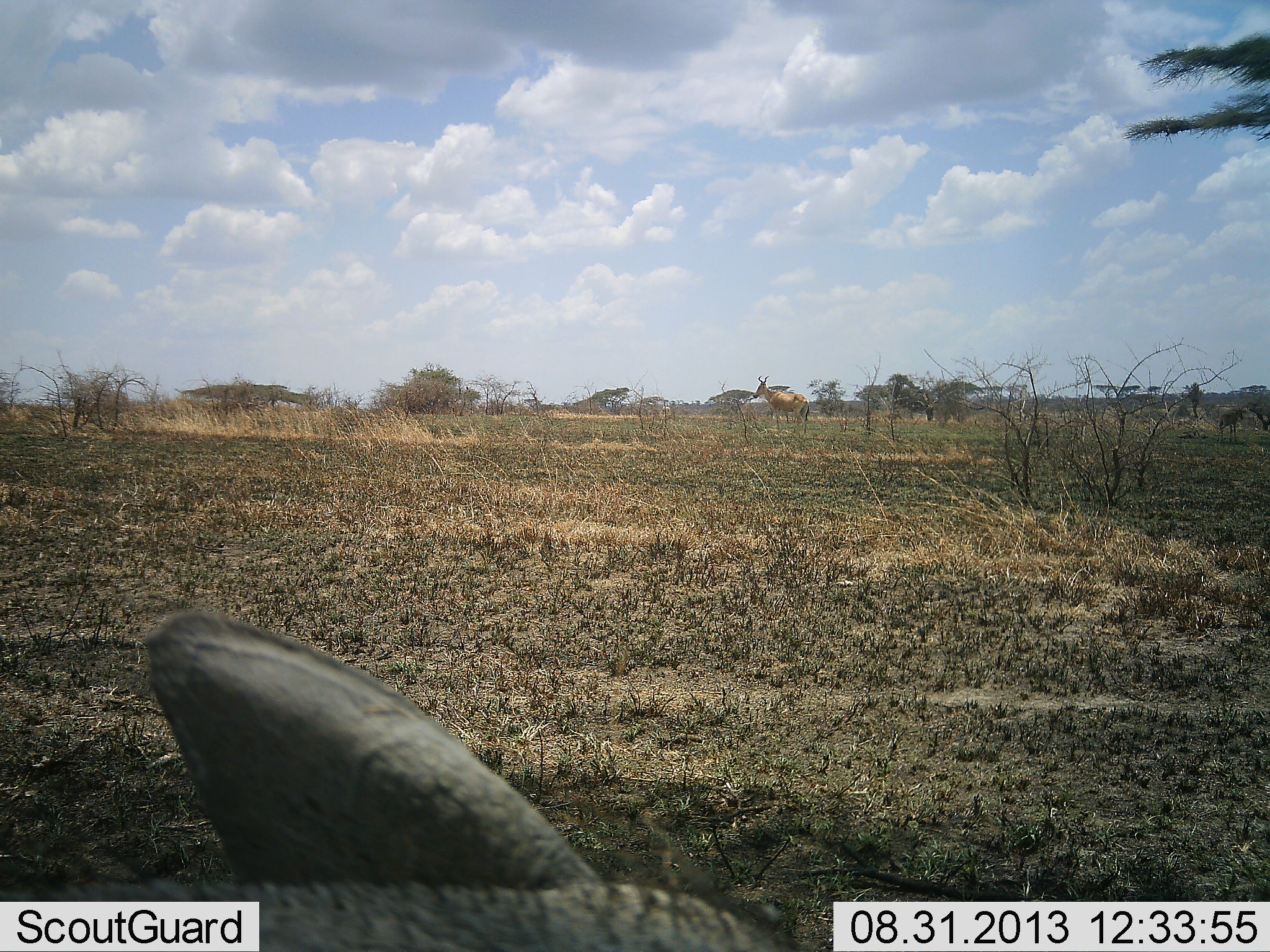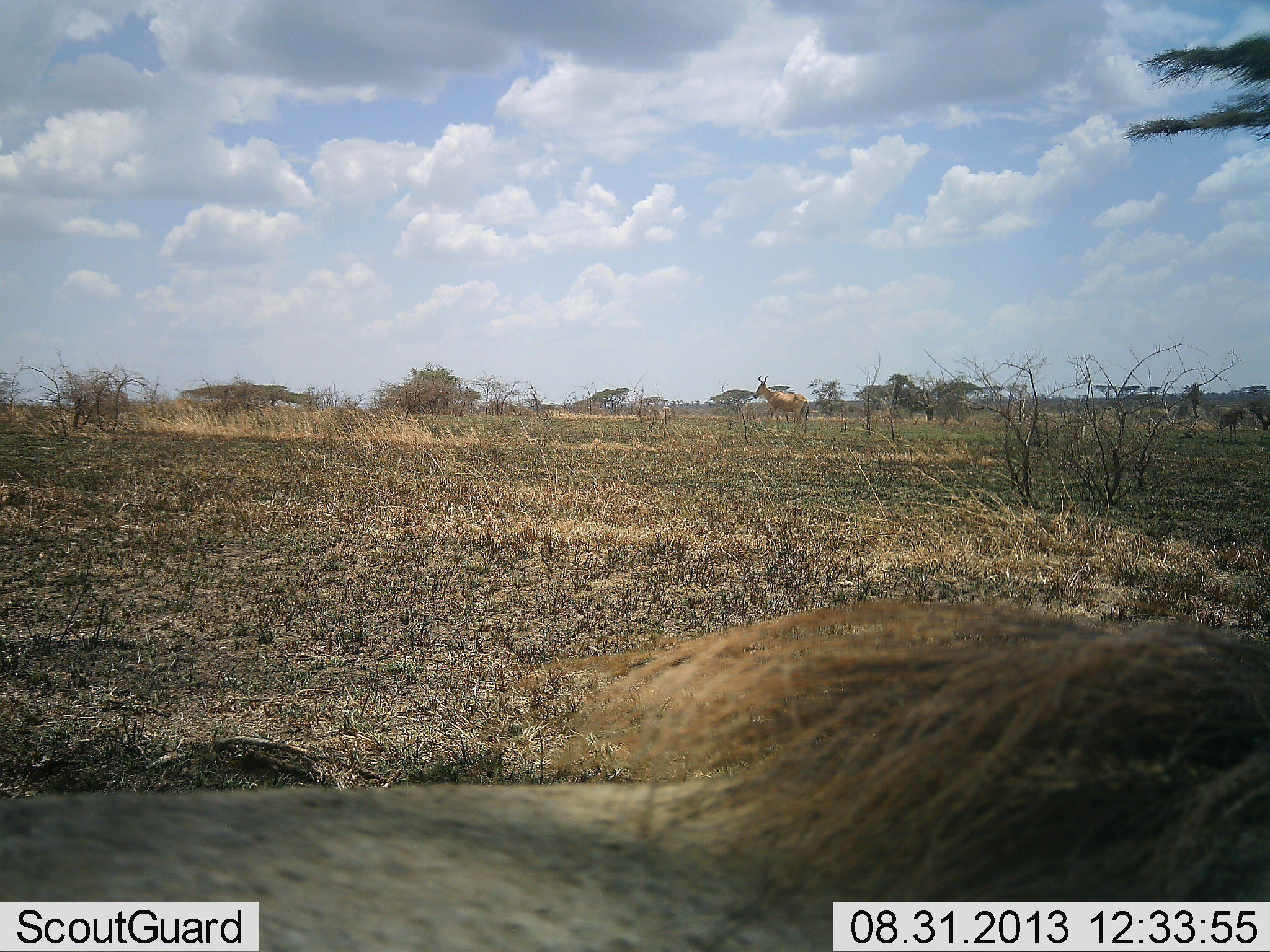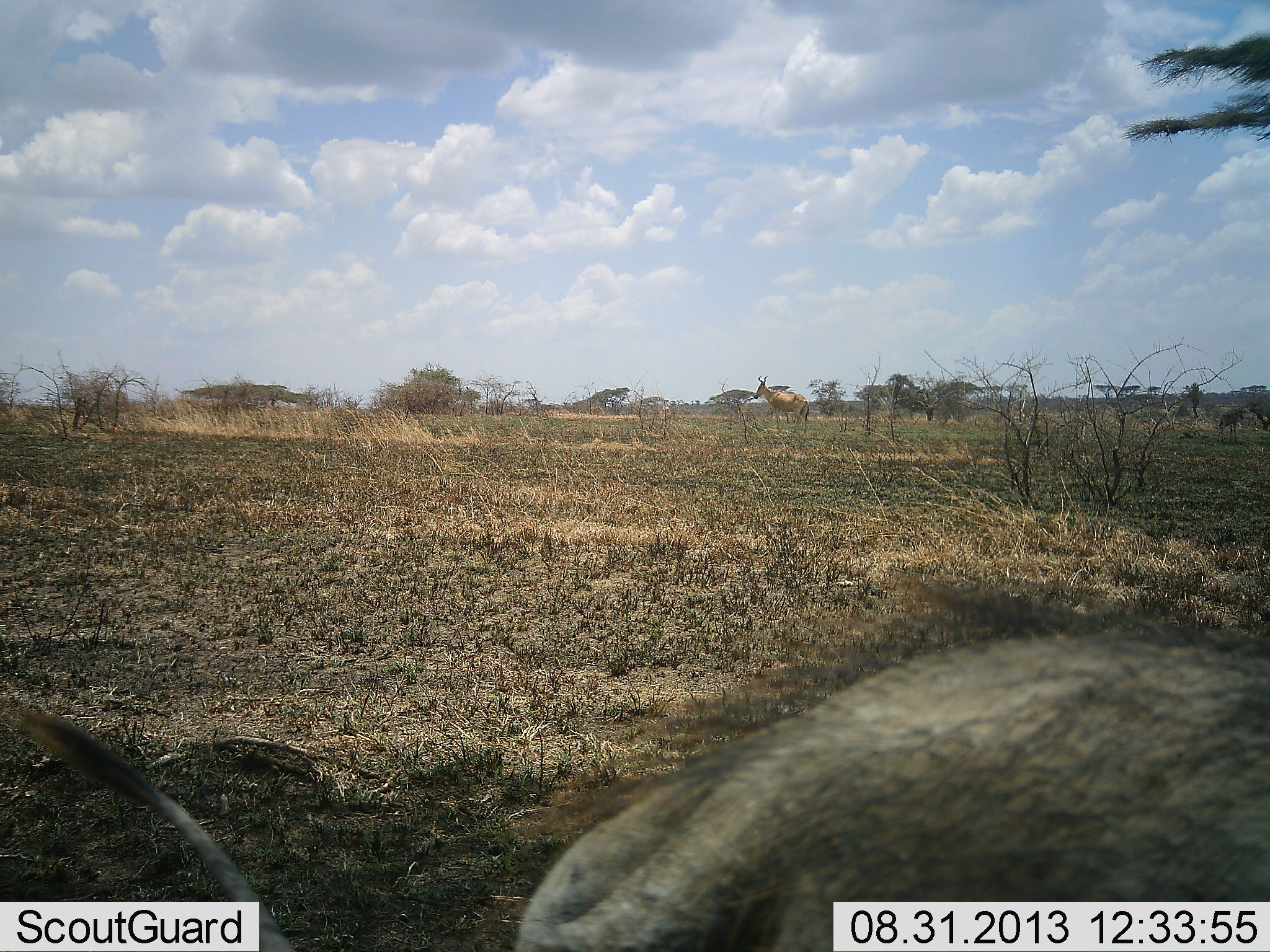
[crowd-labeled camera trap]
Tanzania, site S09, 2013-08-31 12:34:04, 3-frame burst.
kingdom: Animalia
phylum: Chordata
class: Mammalia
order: Artiodactyla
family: Suidae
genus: Phacochoerus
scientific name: Phacochoerus africanus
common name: warthog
Warthog (Phacochoerus africanus), count 1. Behavior (volunteer vote fractions): standing 12%, resting 0%, moving 88%, interacting 0%. Young present (vote fraction): 0%. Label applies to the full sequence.